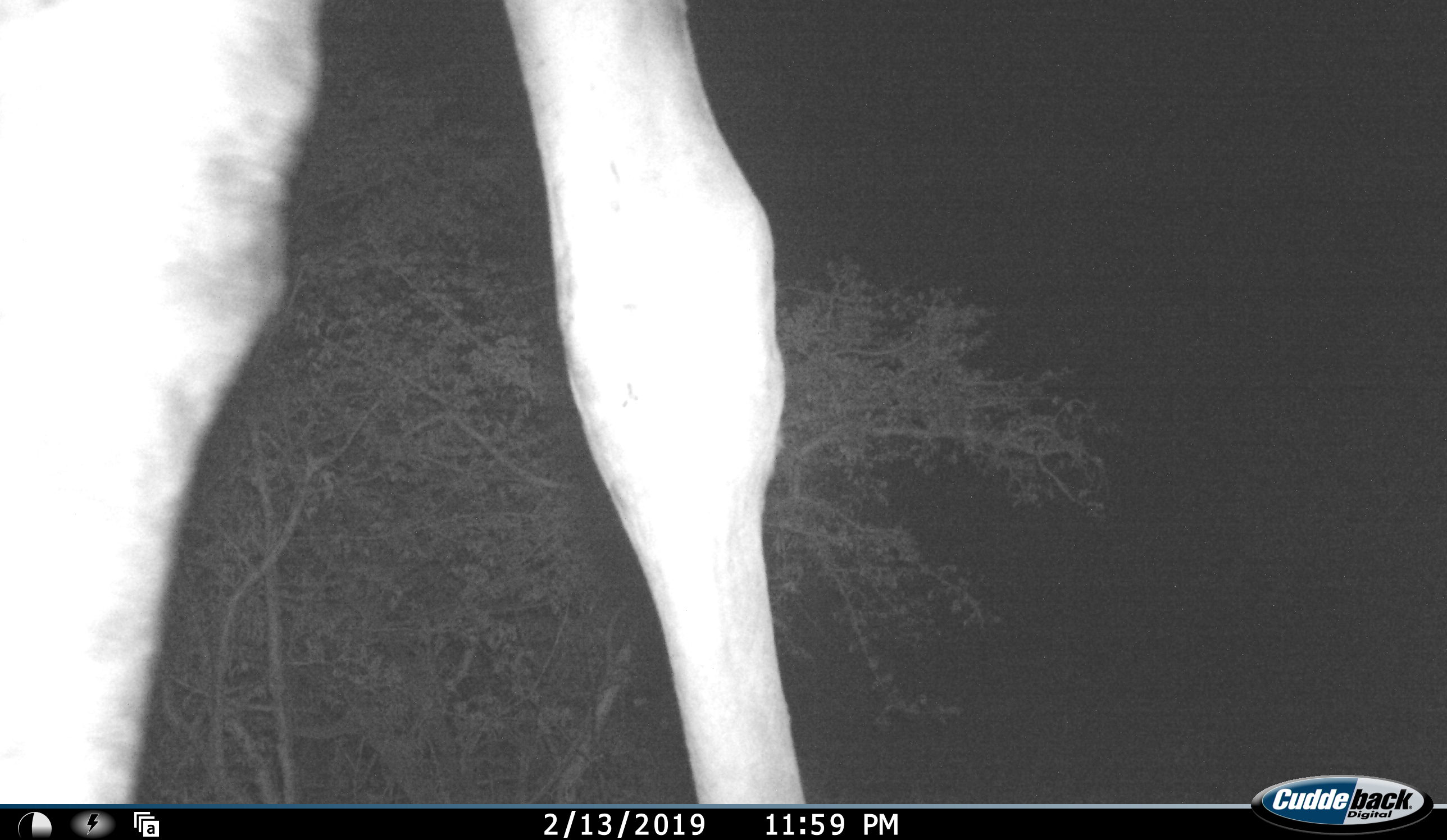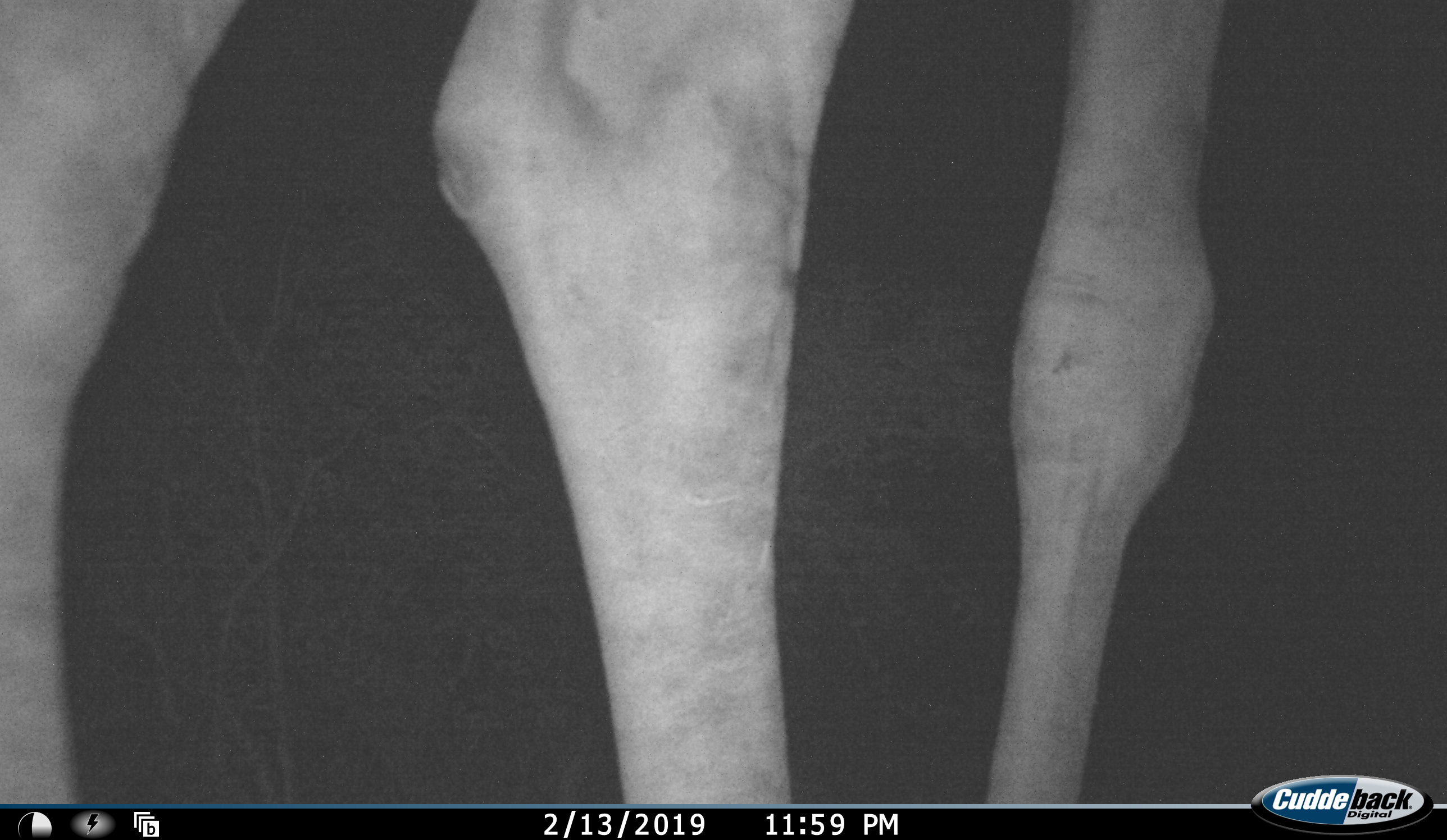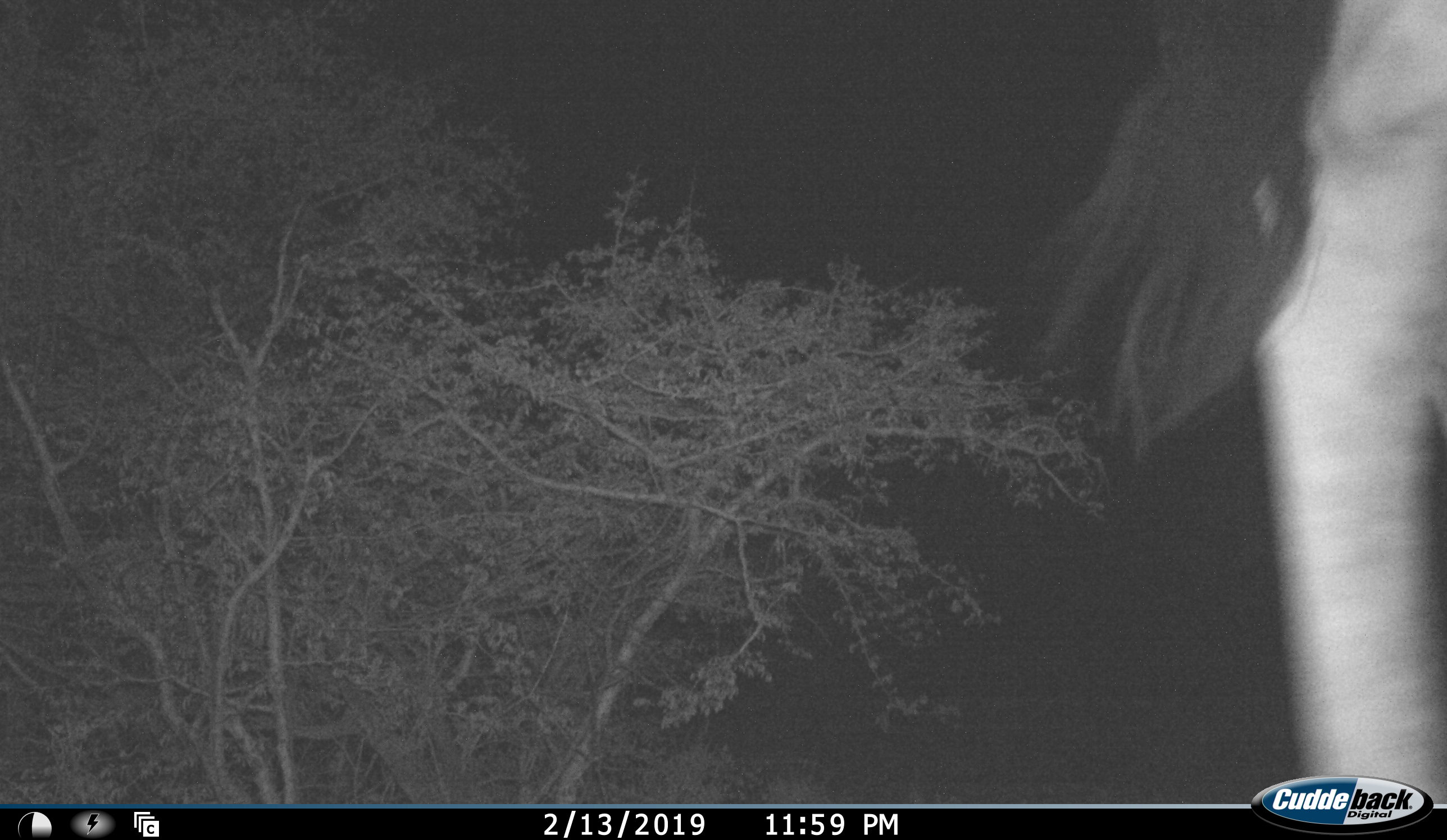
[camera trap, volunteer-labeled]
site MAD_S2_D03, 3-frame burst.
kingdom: Animalia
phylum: Chordata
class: Mammalia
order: Artiodactyla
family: Giraffidae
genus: Giraffa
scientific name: Giraffa camelopardalis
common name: giraffe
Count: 1.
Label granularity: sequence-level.